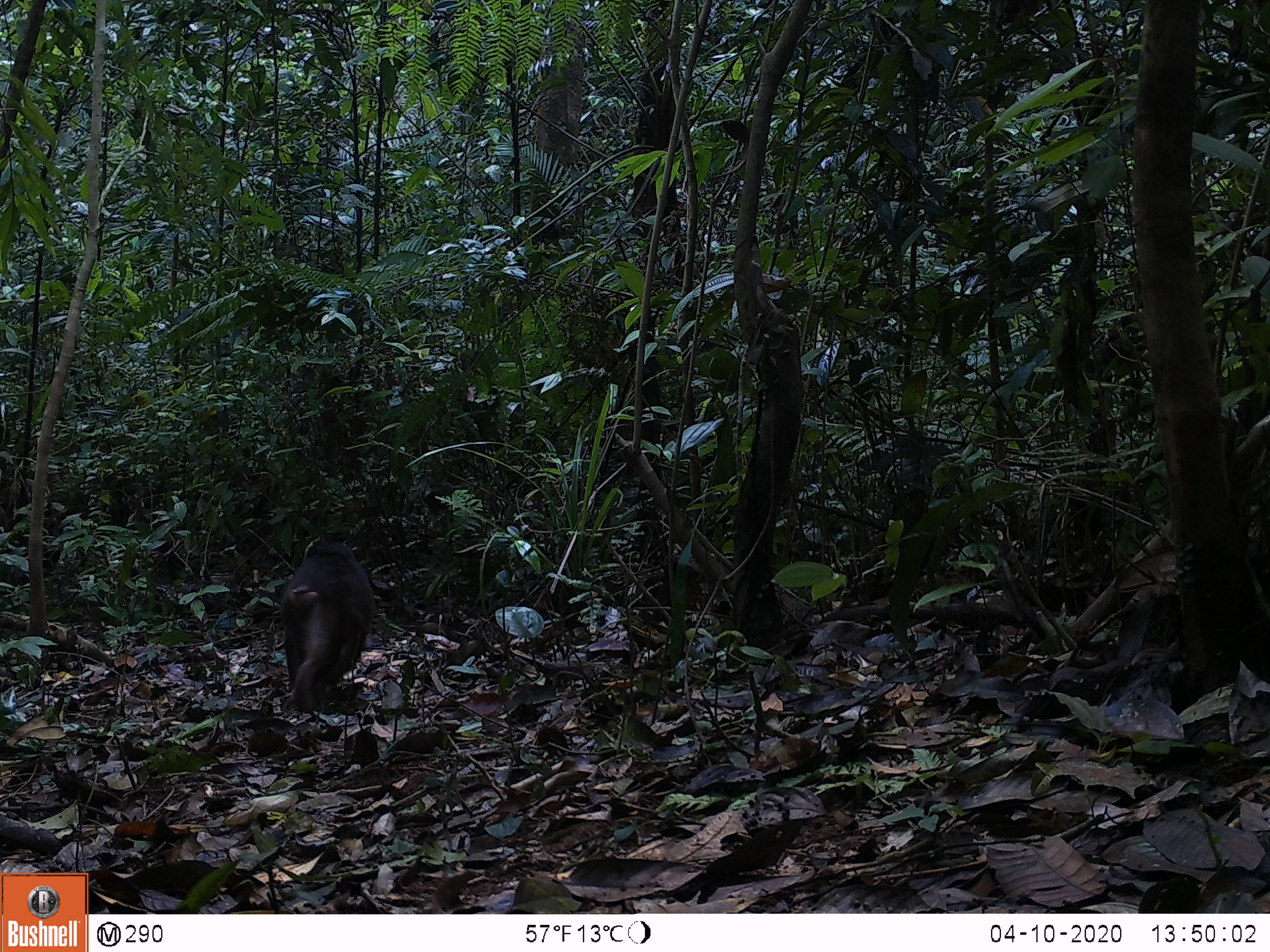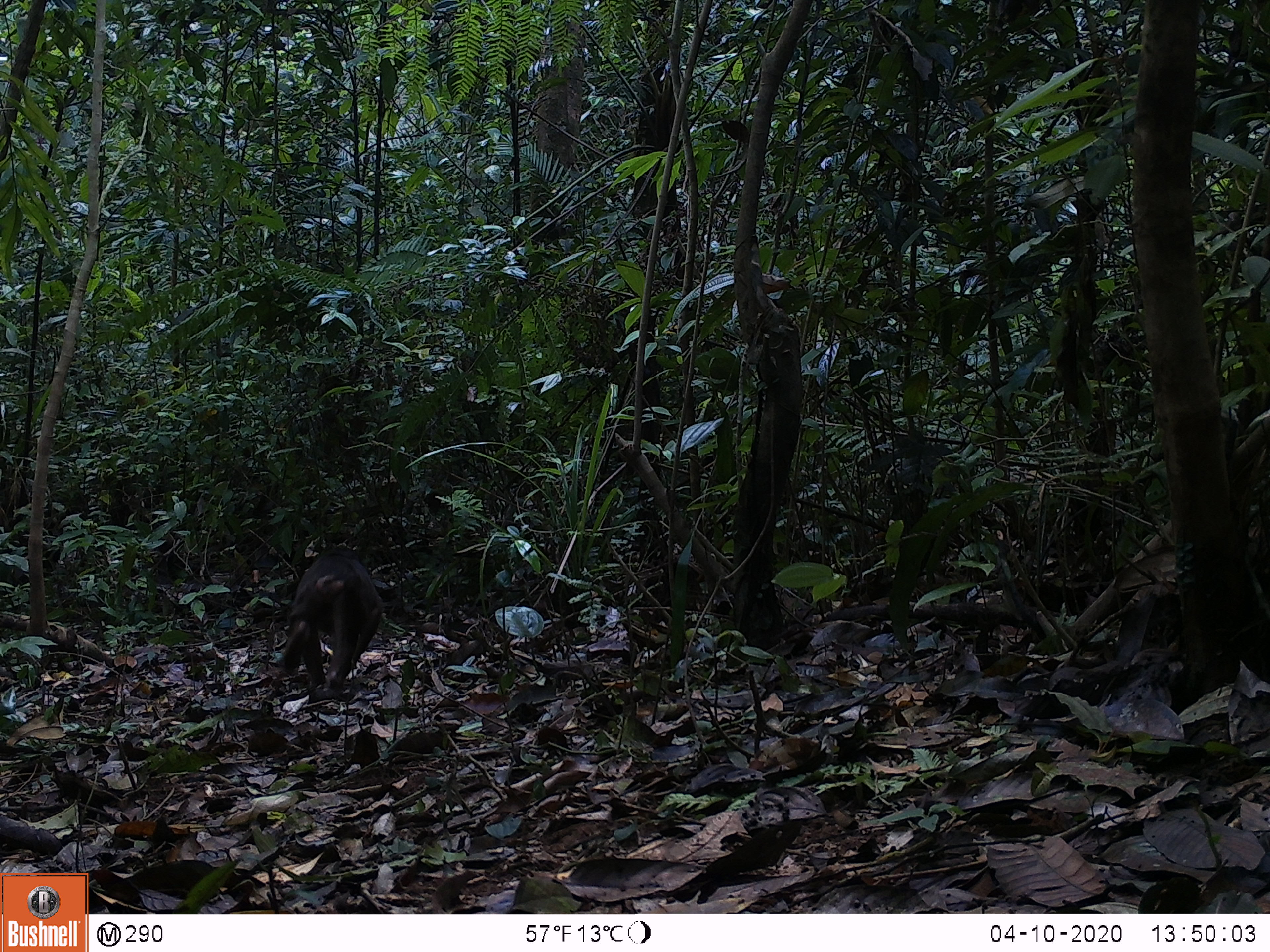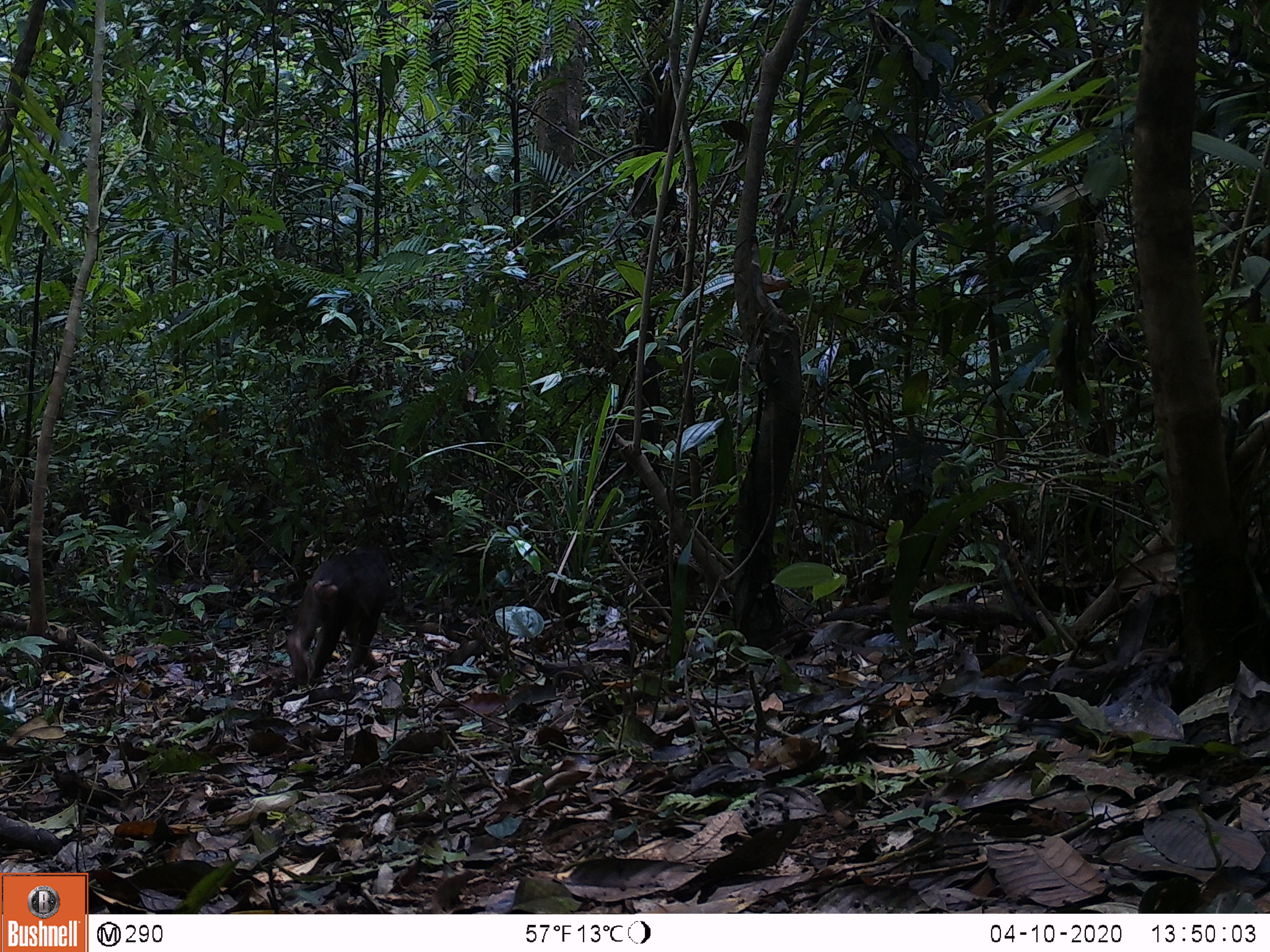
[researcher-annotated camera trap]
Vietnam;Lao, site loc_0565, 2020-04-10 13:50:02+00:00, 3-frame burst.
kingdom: Animalia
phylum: Chordata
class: Mammalia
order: Primates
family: Cercopithecidae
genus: Macaca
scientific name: Macaca arctoides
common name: stump-tailed macaque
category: stump tailed macaque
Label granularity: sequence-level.